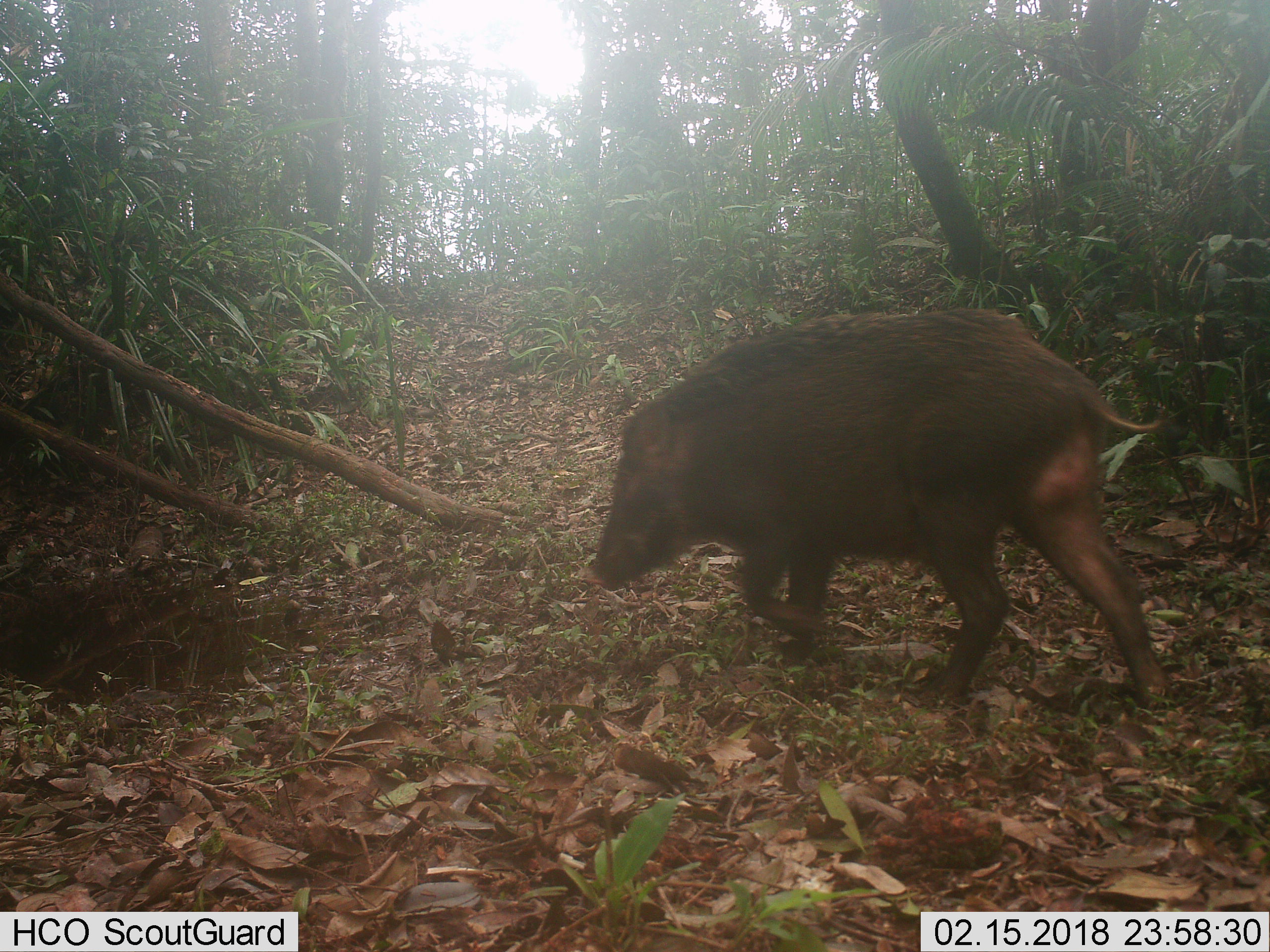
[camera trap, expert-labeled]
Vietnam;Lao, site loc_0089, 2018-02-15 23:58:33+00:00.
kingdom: Animalia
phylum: Chordata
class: Mammalia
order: Artiodactyla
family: Suidae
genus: Sus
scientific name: Sus scrofa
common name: eurasian wild pig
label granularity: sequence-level